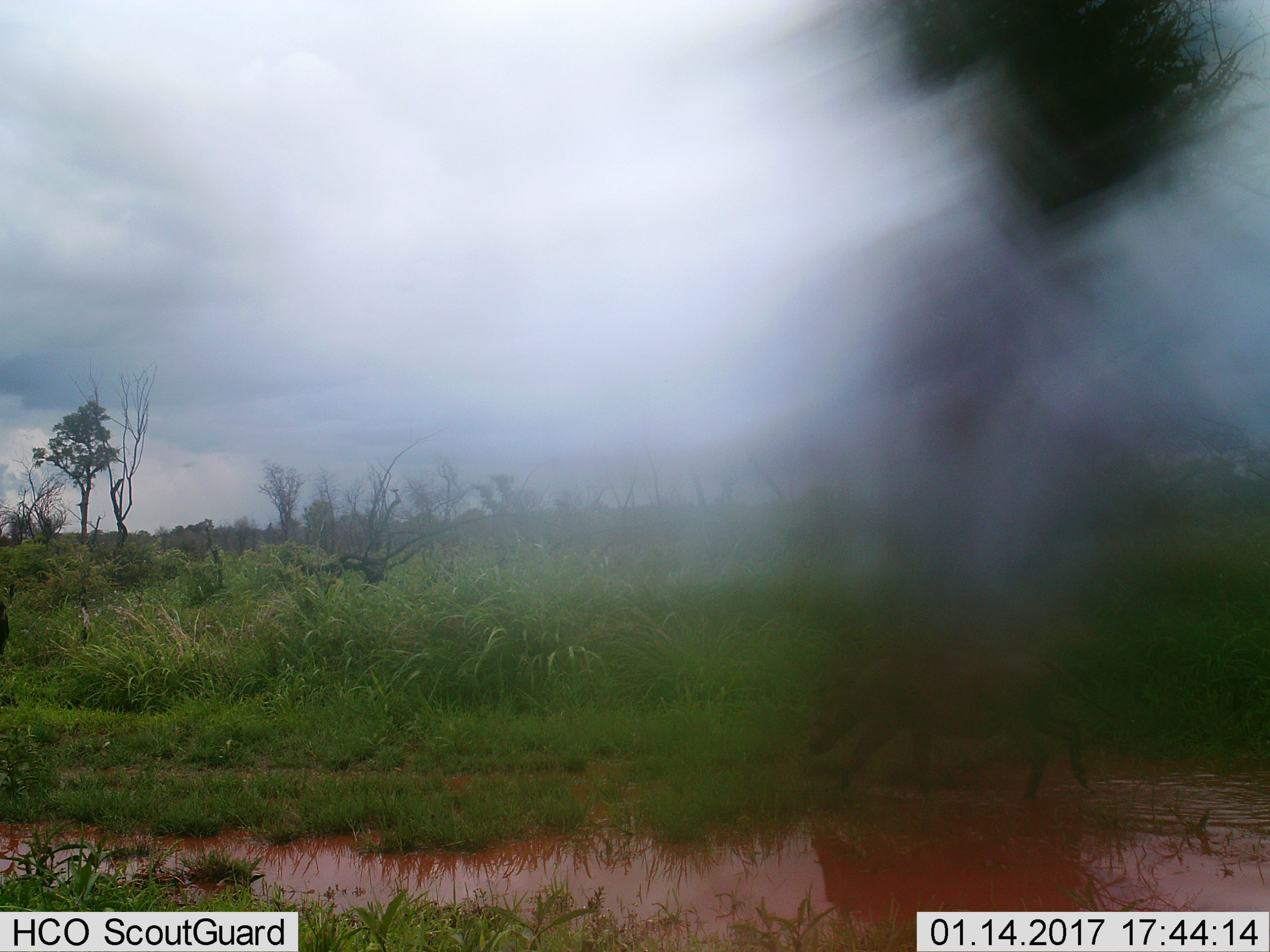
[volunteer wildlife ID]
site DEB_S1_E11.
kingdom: Animalia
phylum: Chordata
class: Mammalia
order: Artiodactyla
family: Suidae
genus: Phacochoerus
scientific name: Phacochoerus africanus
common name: warthog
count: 1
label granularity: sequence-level